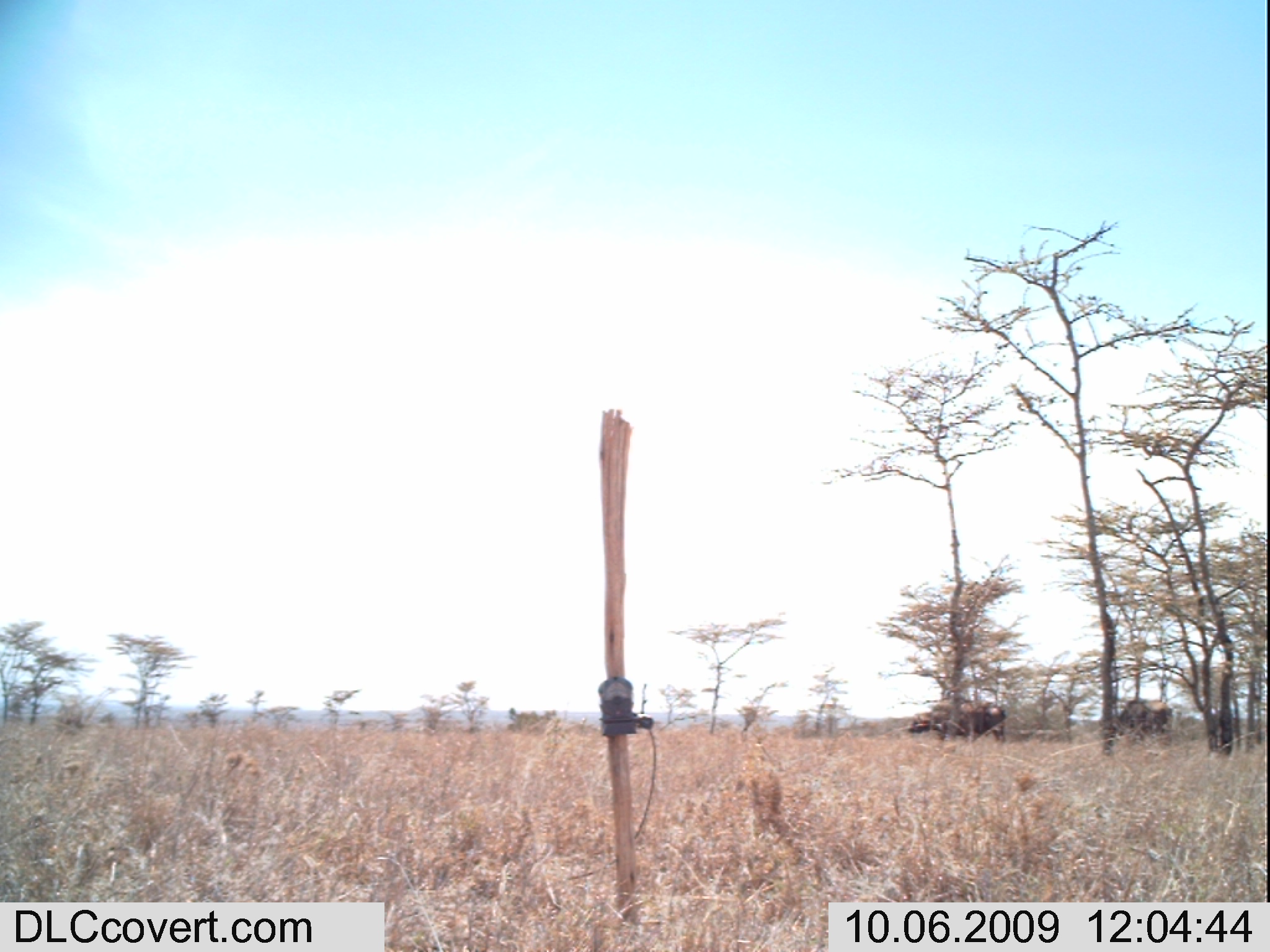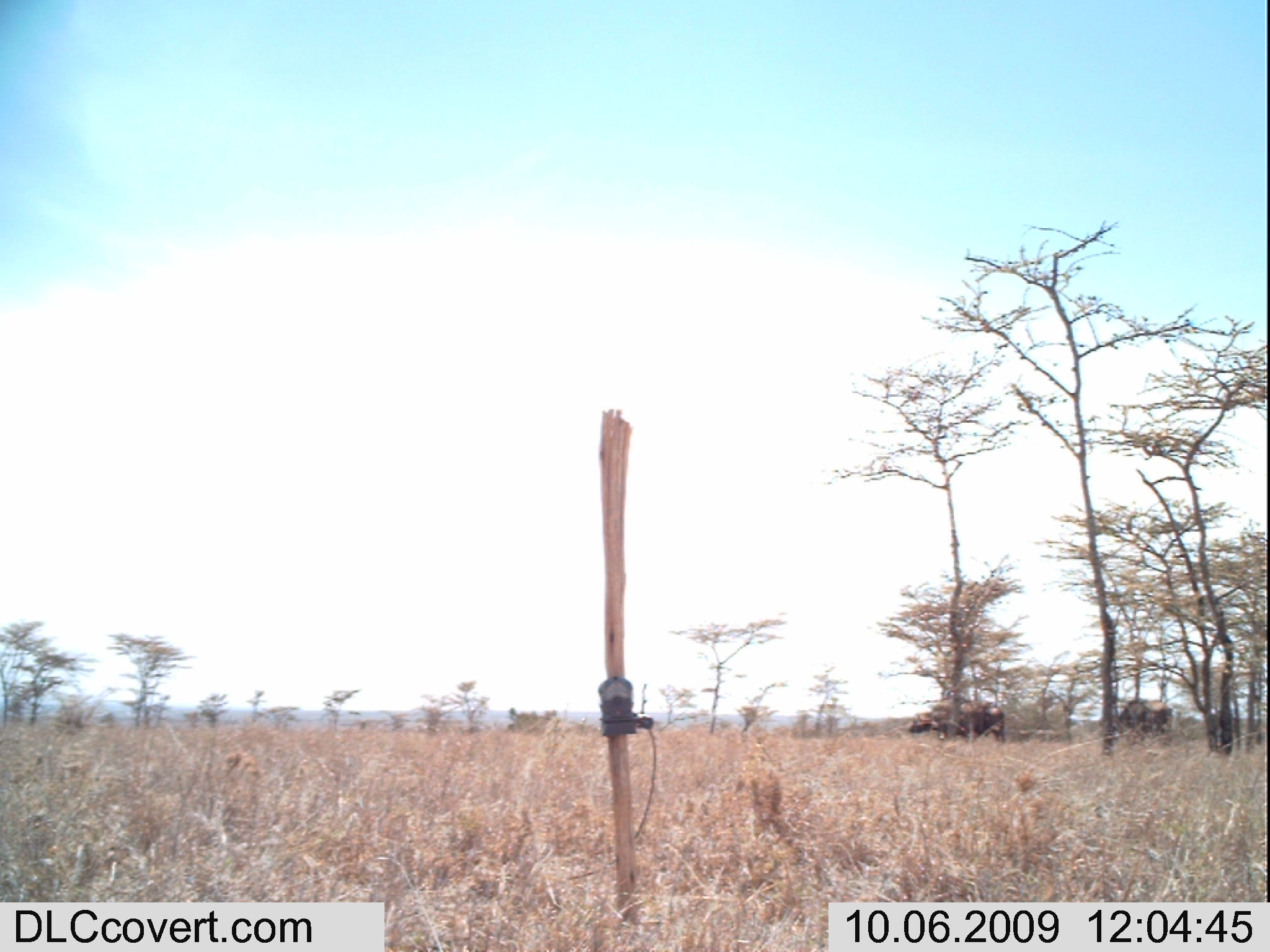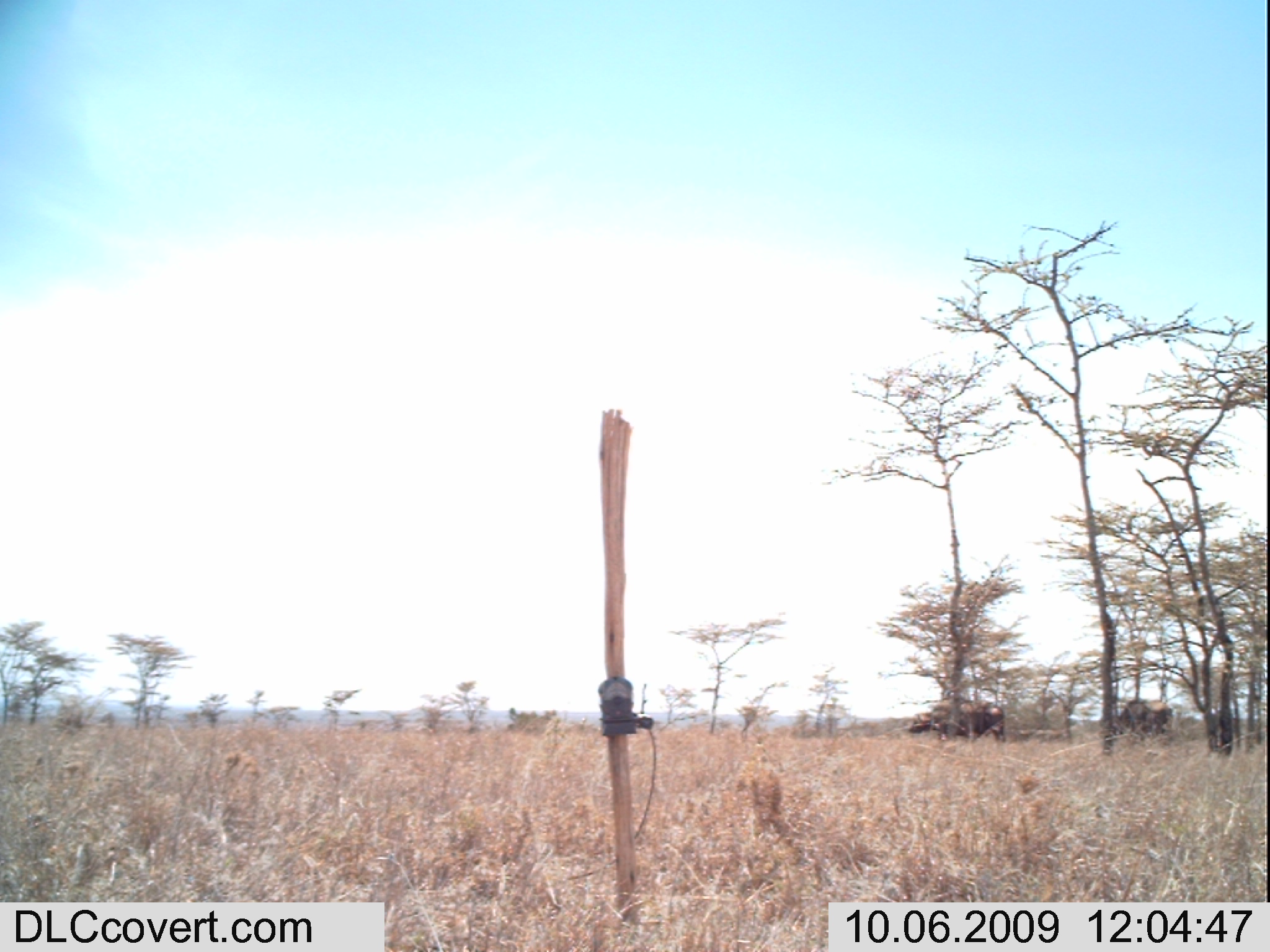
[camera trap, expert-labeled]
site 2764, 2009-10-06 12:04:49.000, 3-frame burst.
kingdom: Animalia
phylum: Chordata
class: Mammalia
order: Artiodactyla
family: Bovidae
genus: Syncerus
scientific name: Syncerus caffer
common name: african buffalo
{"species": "Syncerus caffer (african buffalo)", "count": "2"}